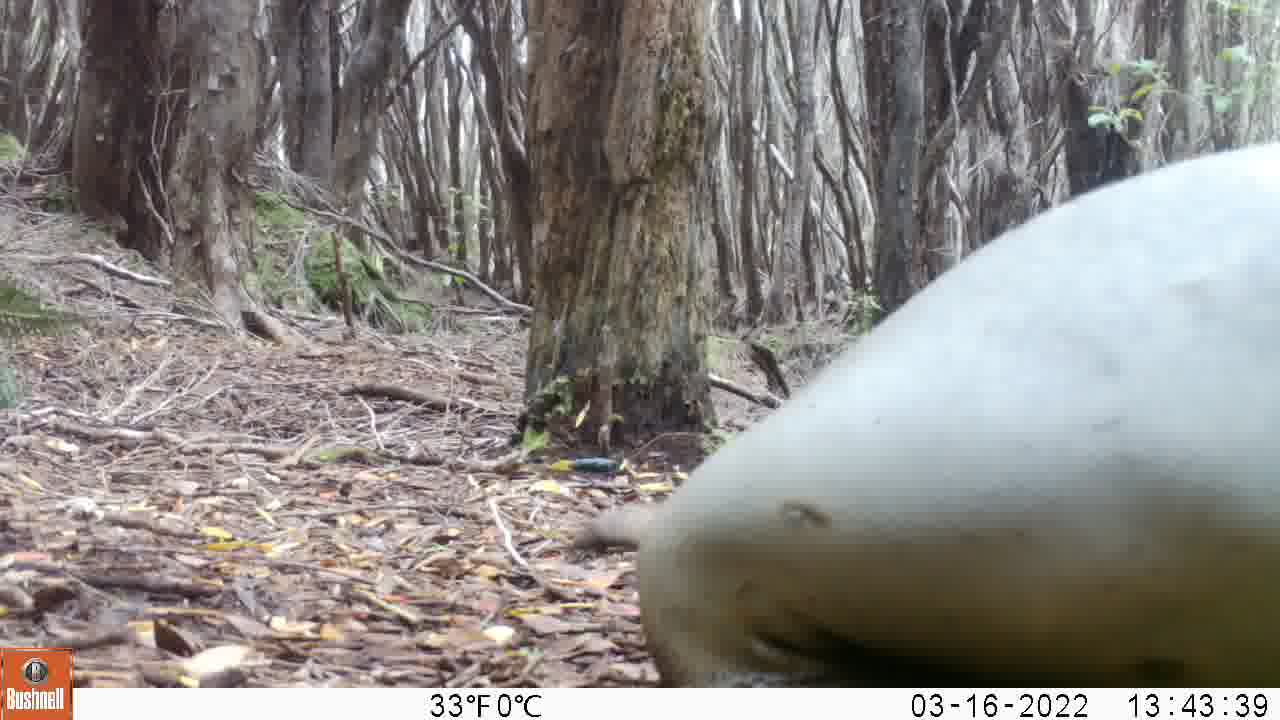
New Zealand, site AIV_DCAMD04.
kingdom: Animalia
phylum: Chordata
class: Mammalia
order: Carnivora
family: Otariidae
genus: Phocarctos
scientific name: Phocarctos hookeri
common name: new zealand sea lion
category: sealion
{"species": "sealion (new zealand sea lion) (Phocarctos hookeri)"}